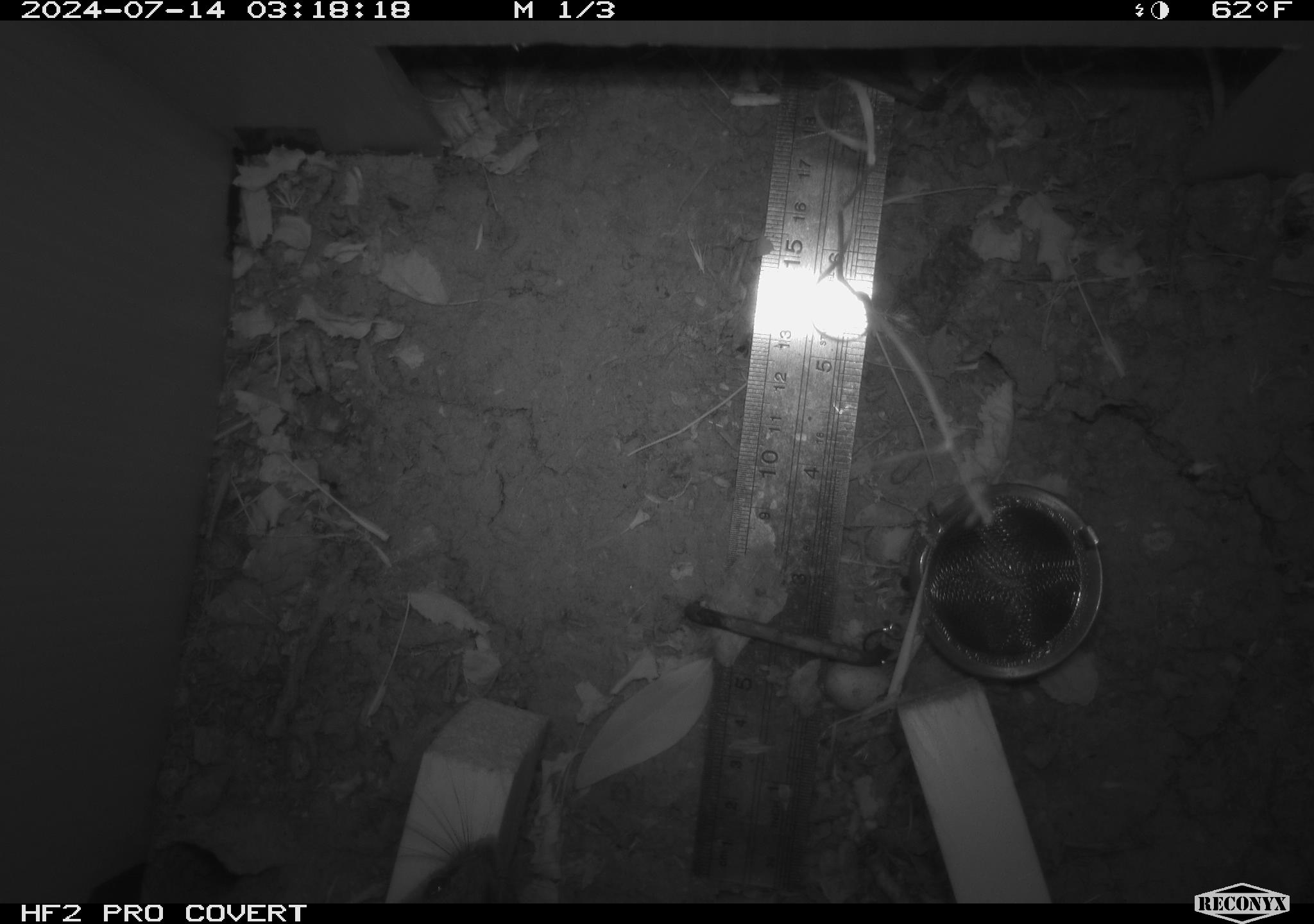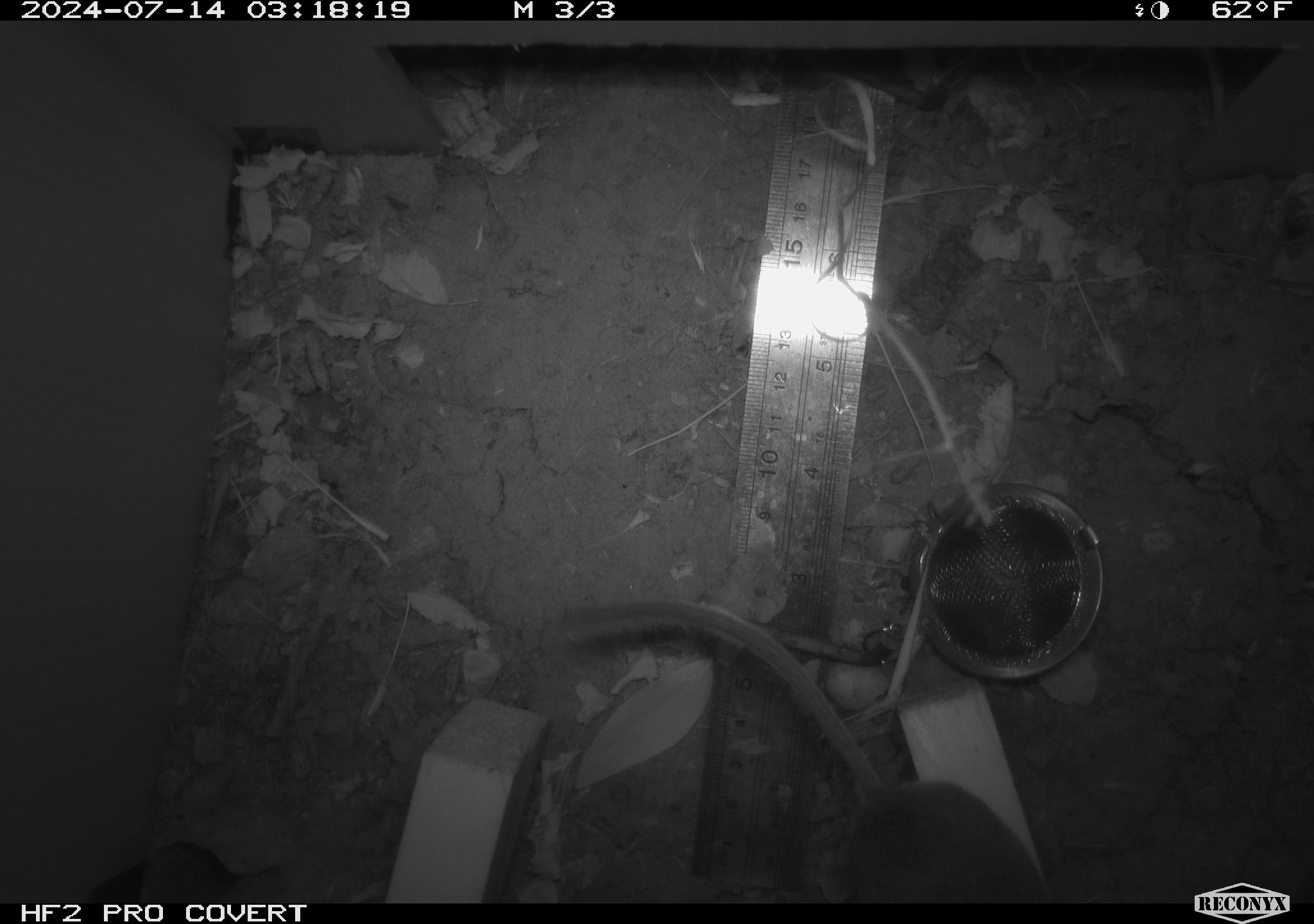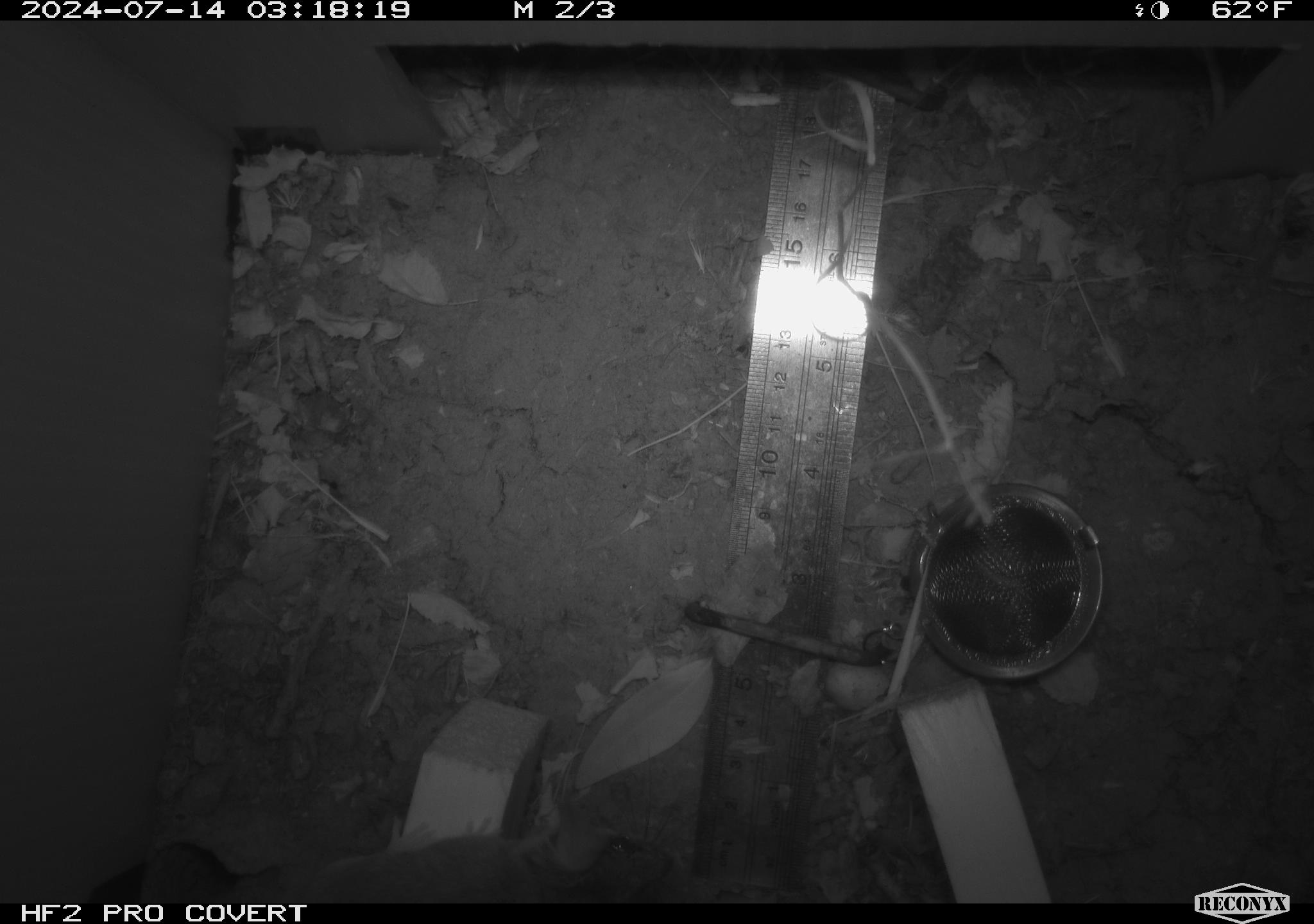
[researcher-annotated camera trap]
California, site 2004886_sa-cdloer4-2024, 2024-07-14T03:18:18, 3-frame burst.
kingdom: Animalia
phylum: Chordata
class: Mammalia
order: Rodentia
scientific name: Rodentia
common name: rodent